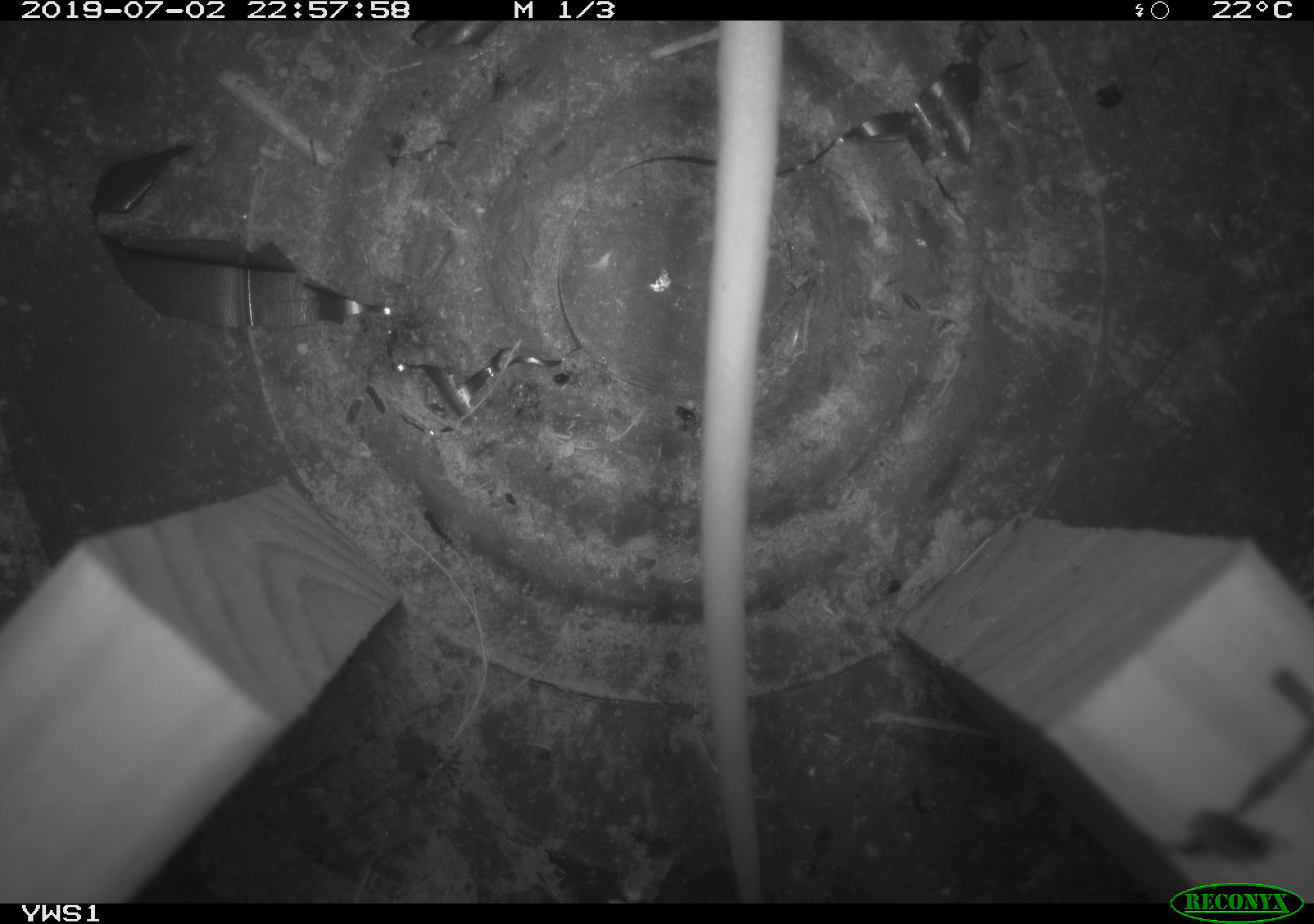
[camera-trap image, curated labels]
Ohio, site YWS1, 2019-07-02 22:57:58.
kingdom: Animalia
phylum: Chordata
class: Mammalia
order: Didelphimorphia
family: Didelphidae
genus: Didelphis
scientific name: Didelphis virginiana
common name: virginia opossum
Virginia opossum (Didelphis virginiana).